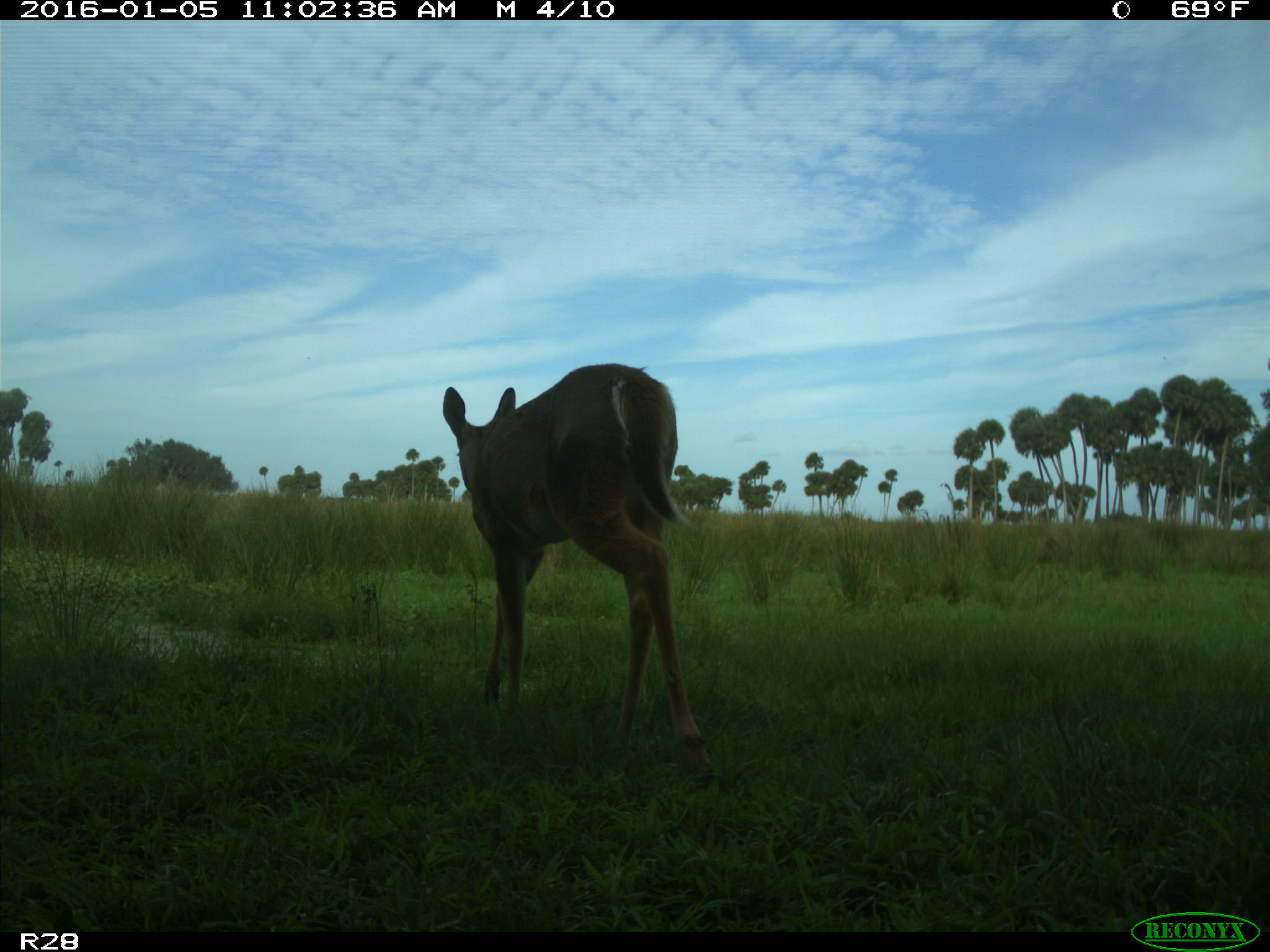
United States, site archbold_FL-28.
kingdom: Animalia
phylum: Chordata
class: Mammalia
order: Artiodactyla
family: Cervidae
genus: Odocoileus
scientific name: Odocoileus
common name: deer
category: unidentified deer